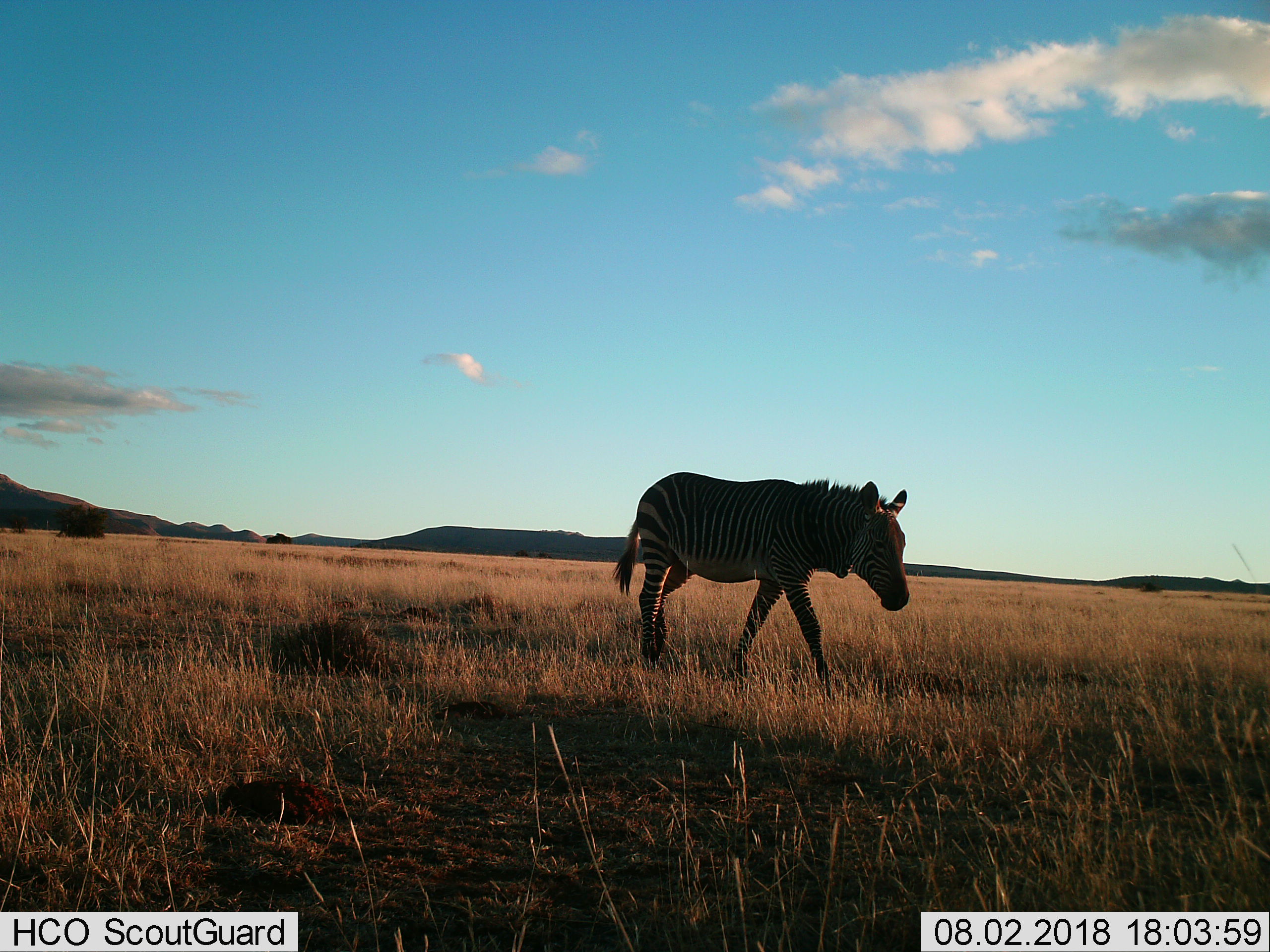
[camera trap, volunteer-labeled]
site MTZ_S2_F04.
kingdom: Animalia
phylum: Chordata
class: Mammalia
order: Perissodactyla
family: Equidae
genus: Equus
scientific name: Equus zebra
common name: mountain zebra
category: zebramountain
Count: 1.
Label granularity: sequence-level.